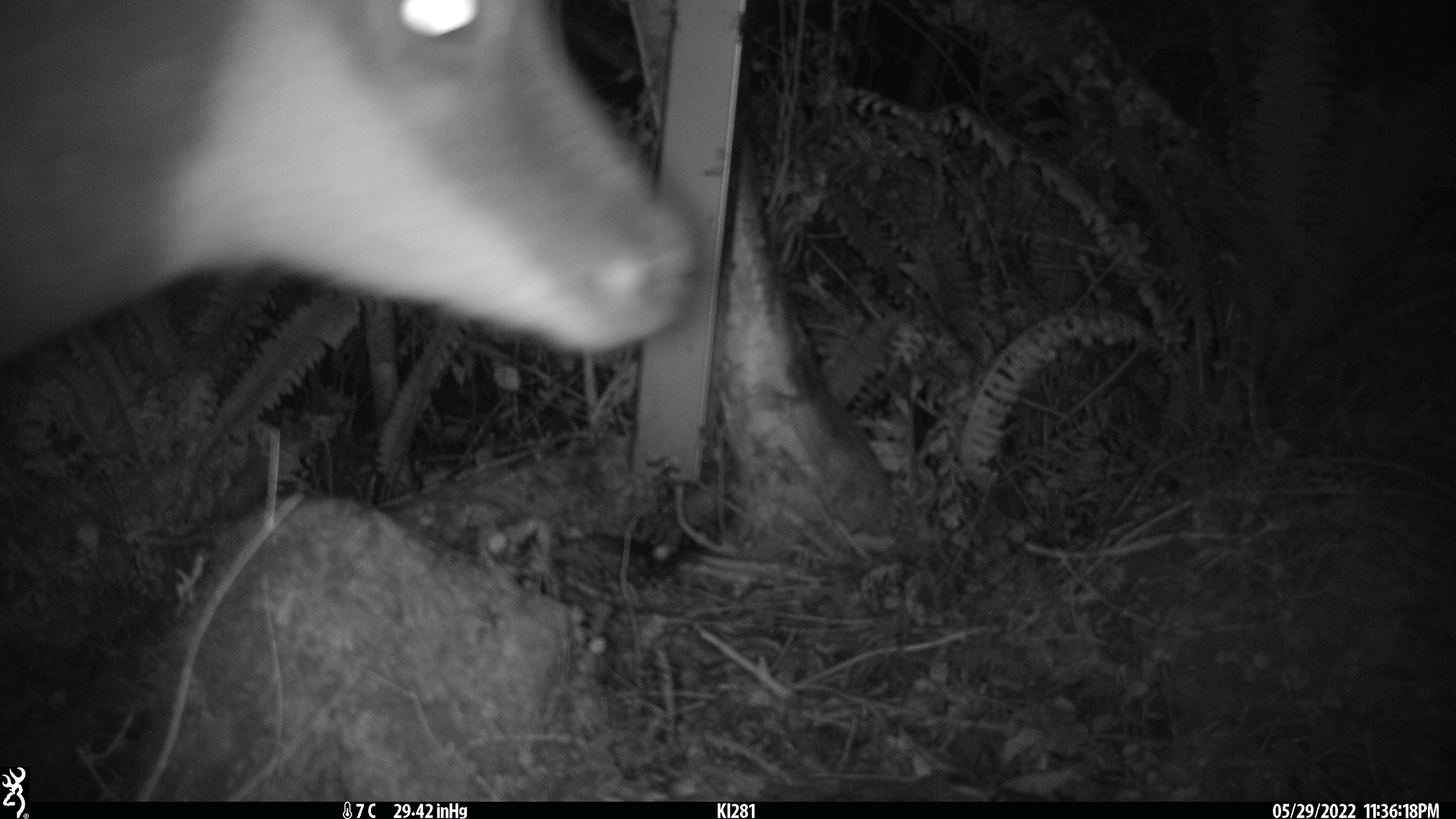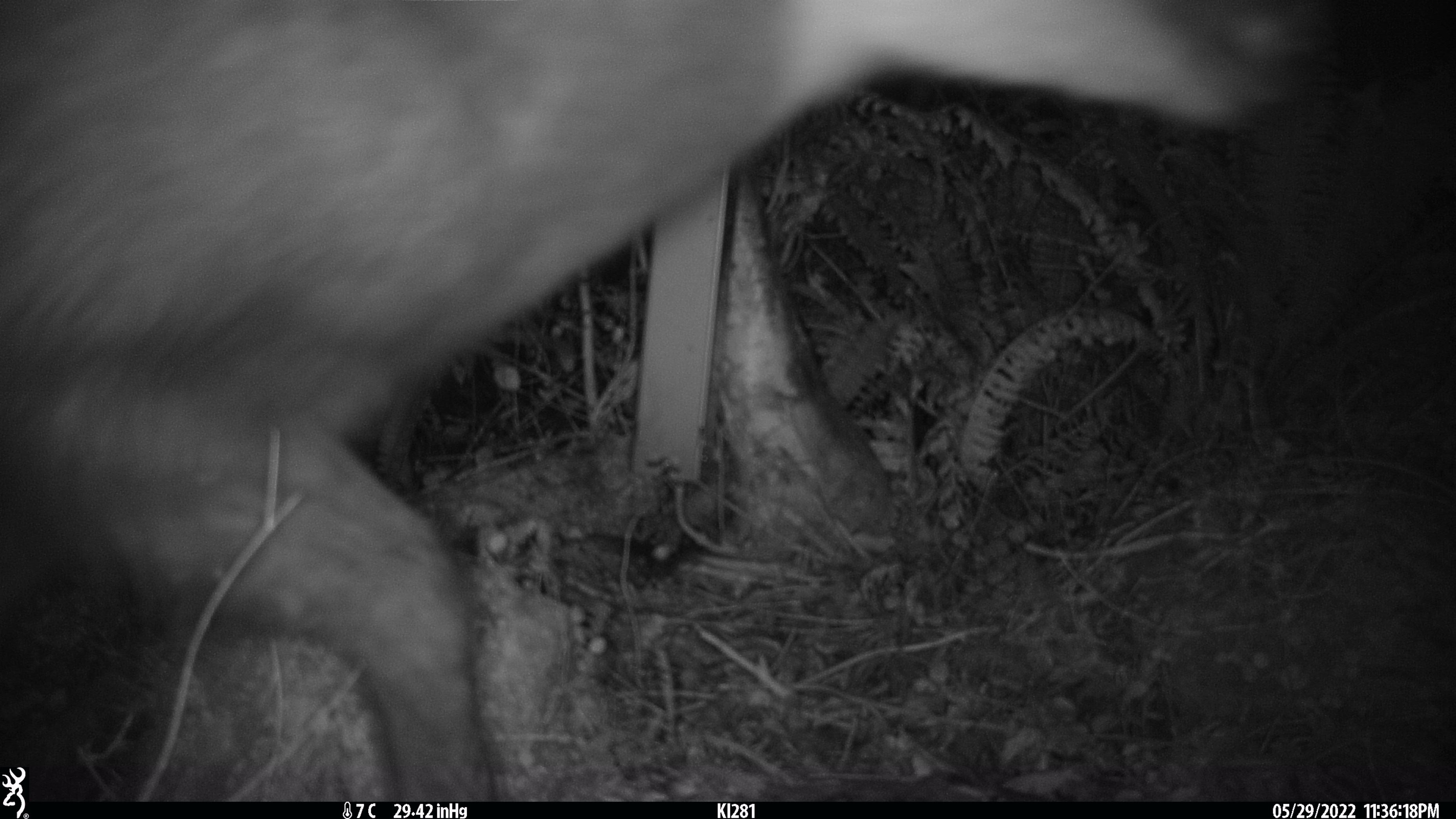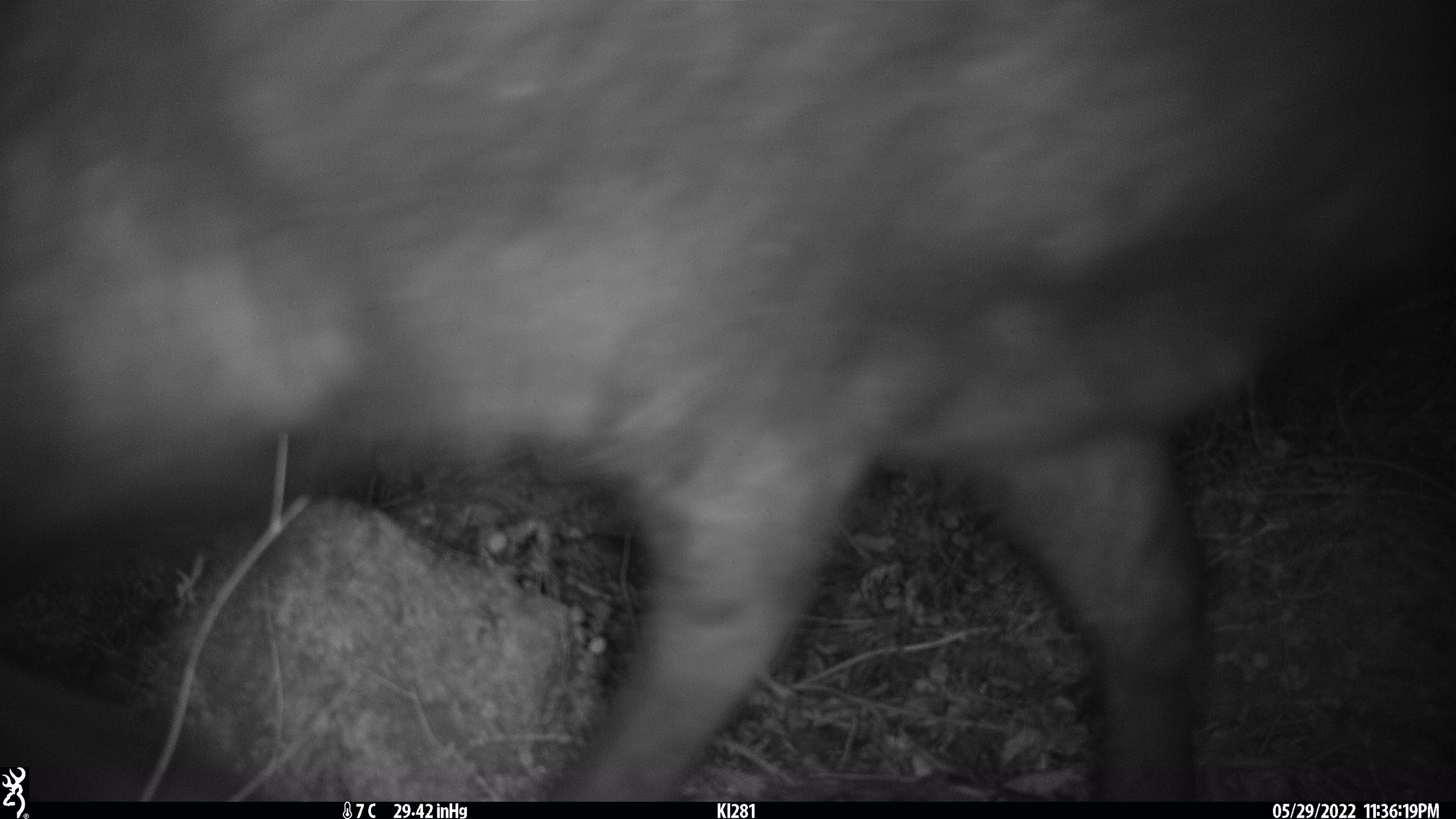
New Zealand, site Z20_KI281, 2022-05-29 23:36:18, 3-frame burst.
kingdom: Animalia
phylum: Chordata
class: Mammalia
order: Artiodactyla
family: Bovidae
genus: Rupicapra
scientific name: Rupicapra rupicapra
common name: alpine chamois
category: chamois